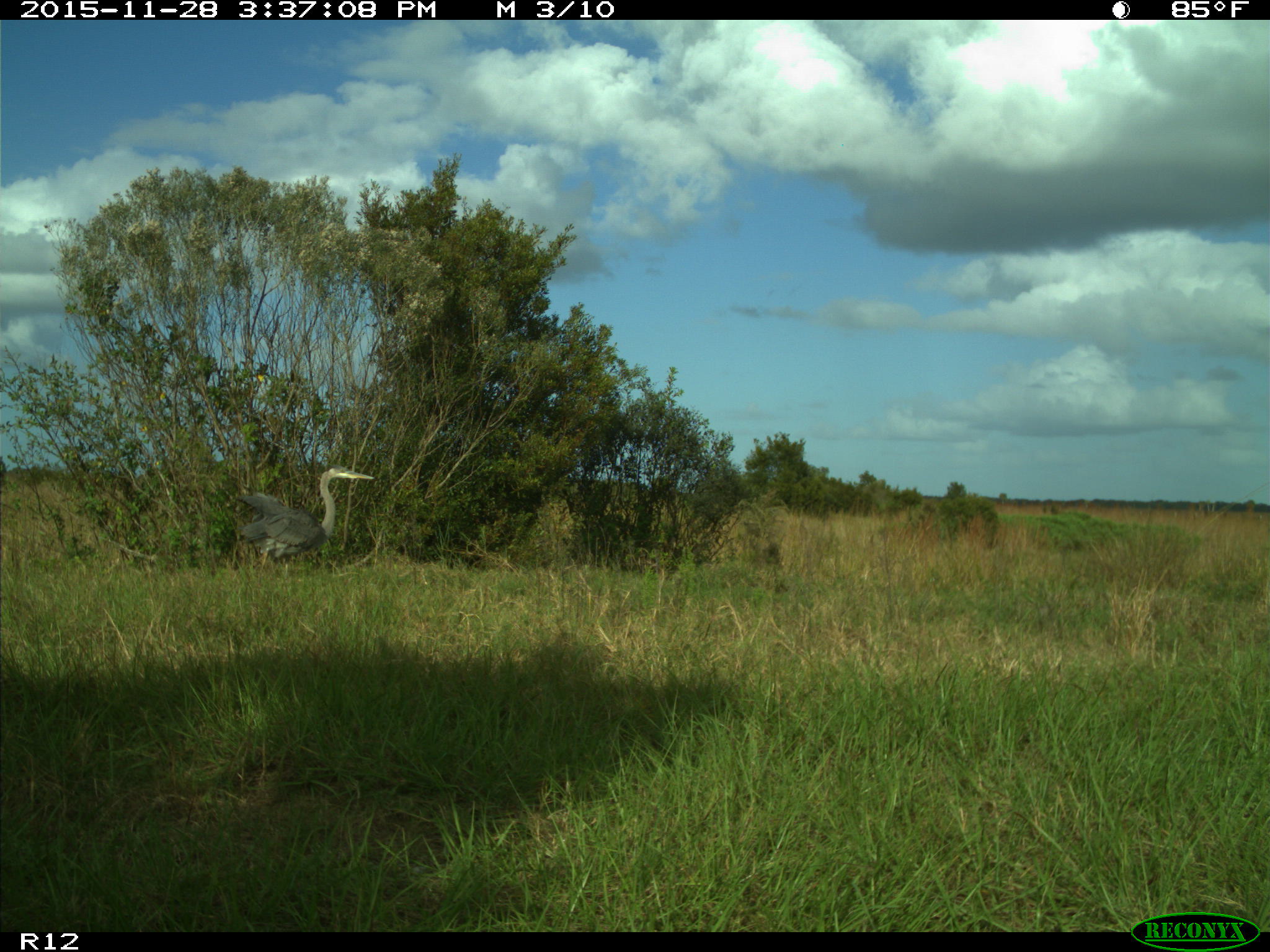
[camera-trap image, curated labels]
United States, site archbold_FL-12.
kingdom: Animalia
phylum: Chordata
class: Aves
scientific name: Aves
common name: birds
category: unidentified bird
Unidentified bird (birds) (Aves).